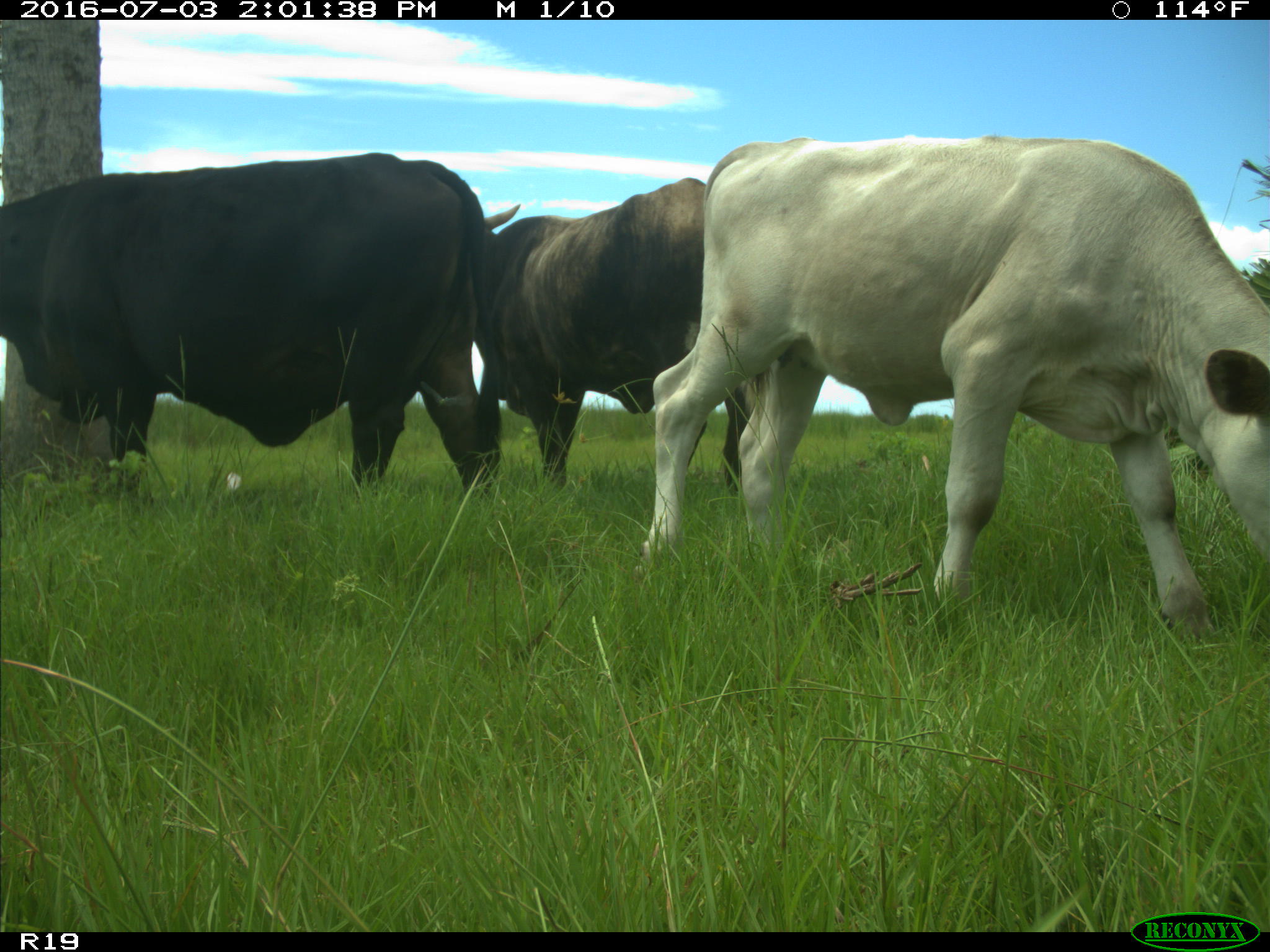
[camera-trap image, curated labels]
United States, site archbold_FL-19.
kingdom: Animalia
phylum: Chordata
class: Mammalia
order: Artiodactyla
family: Bovidae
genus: Bos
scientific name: Bos taurus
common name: domestic cow